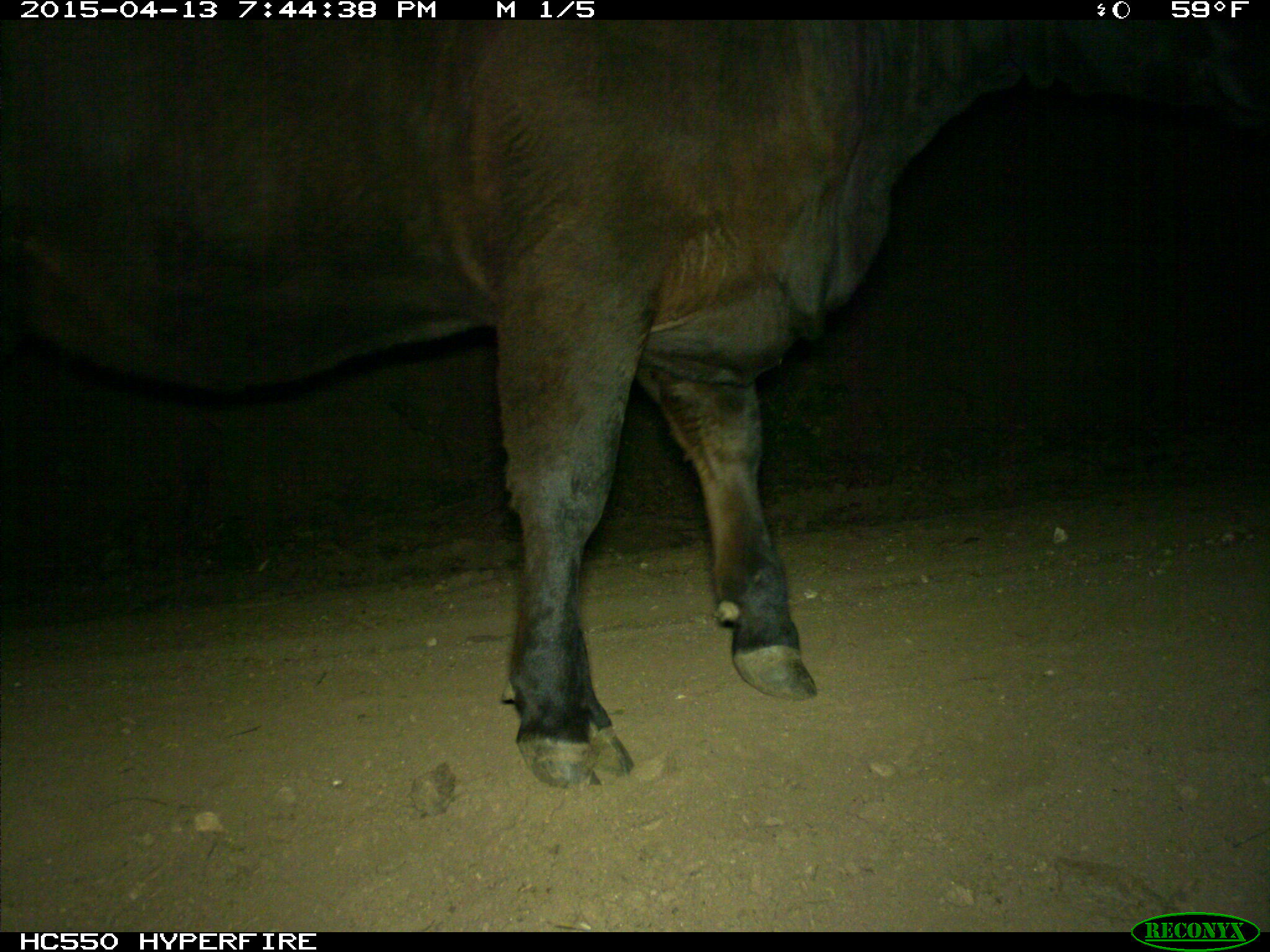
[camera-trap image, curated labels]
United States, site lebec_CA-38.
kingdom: Animalia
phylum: Chordata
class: Mammalia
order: Artiodactyla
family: Bovidae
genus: Bos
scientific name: Bos taurus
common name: domestic cow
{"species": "Bos taurus (domestic cow)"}